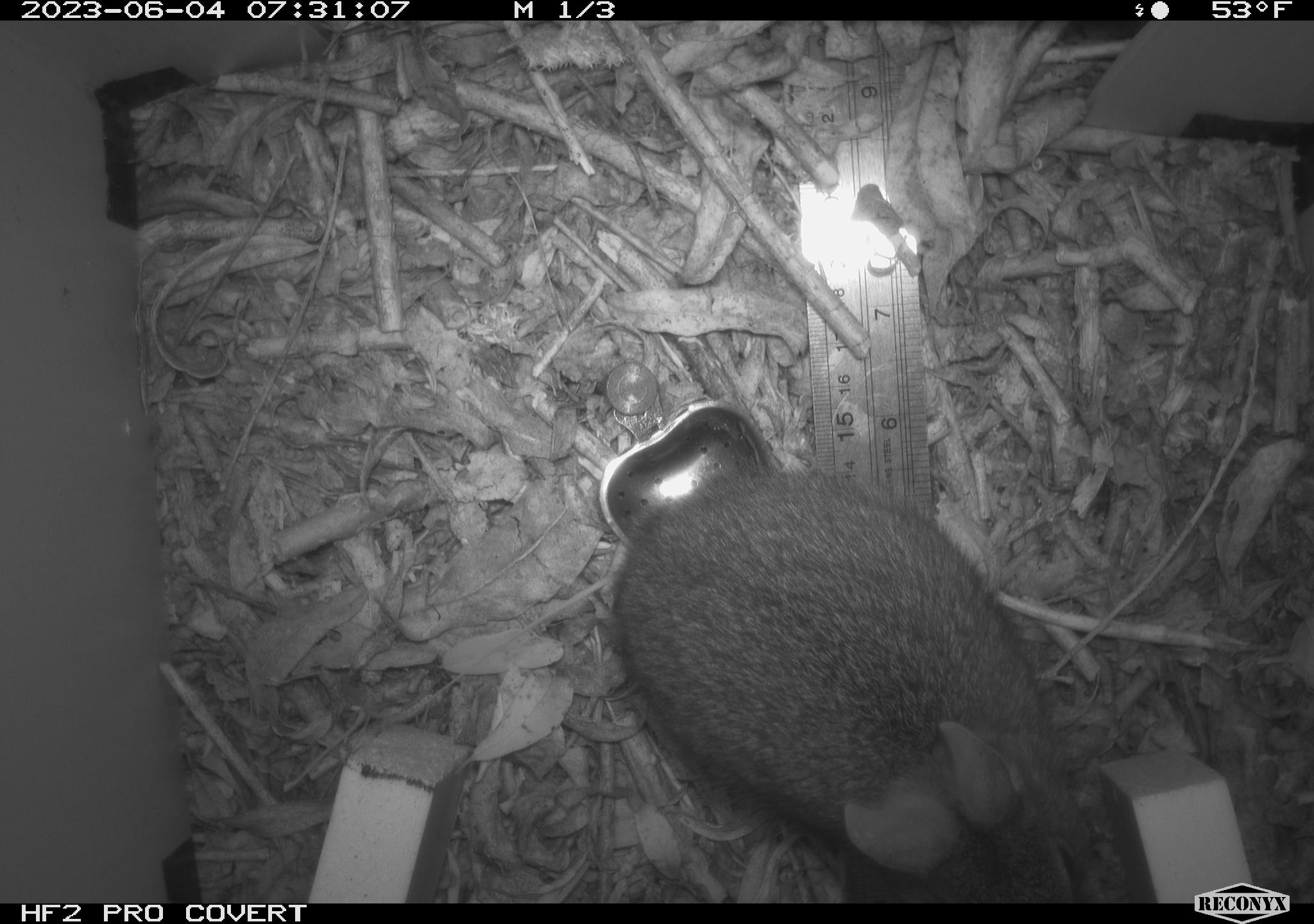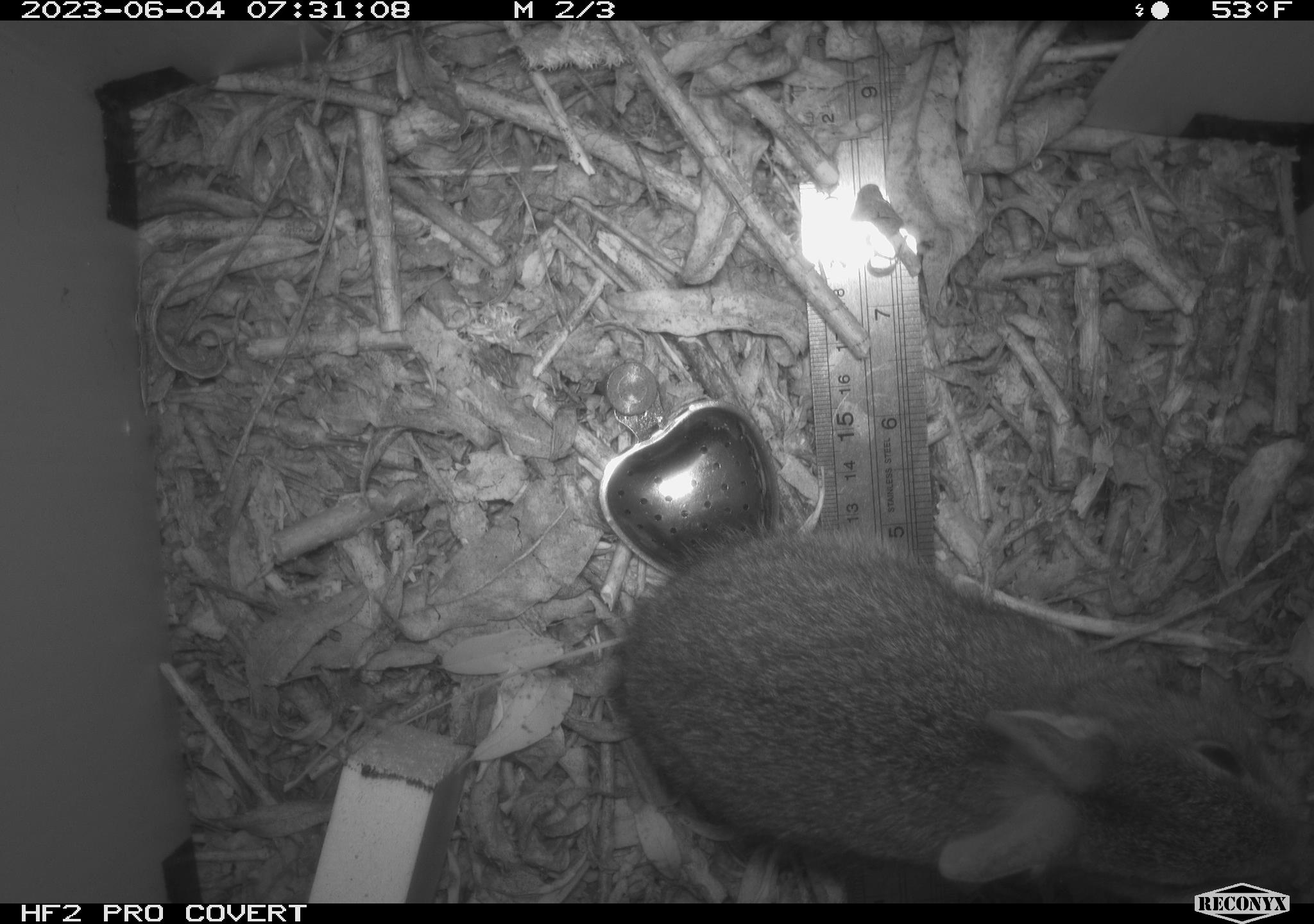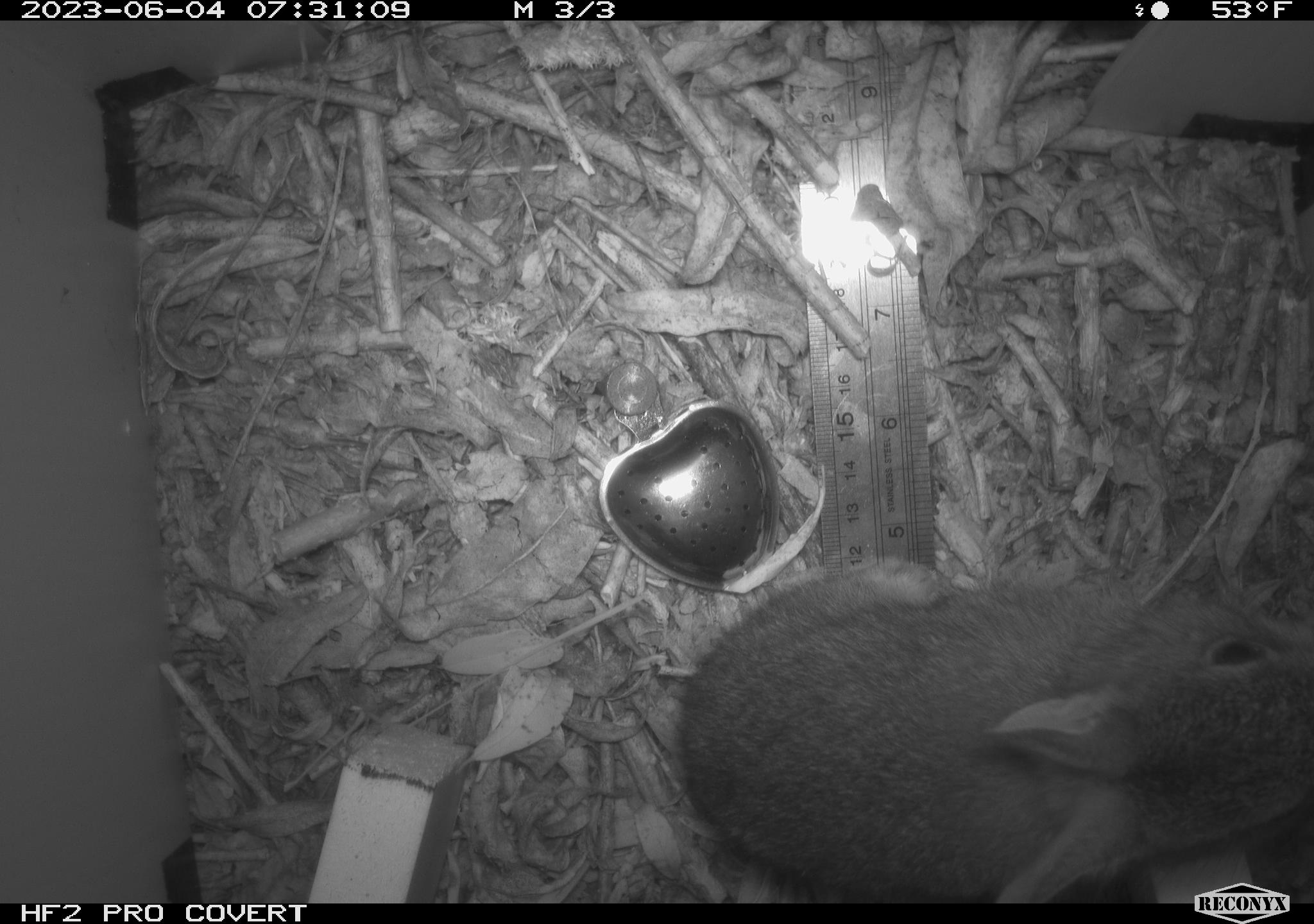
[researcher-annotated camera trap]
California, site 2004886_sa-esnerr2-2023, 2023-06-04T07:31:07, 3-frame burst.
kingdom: Animalia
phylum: Chordata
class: Mammalia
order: Lagomorpha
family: Leporidae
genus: Sylvilagus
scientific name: Sylvilagus bachmani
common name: brush rabbit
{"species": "brush rabbit (Sylvilagus bachmani)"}